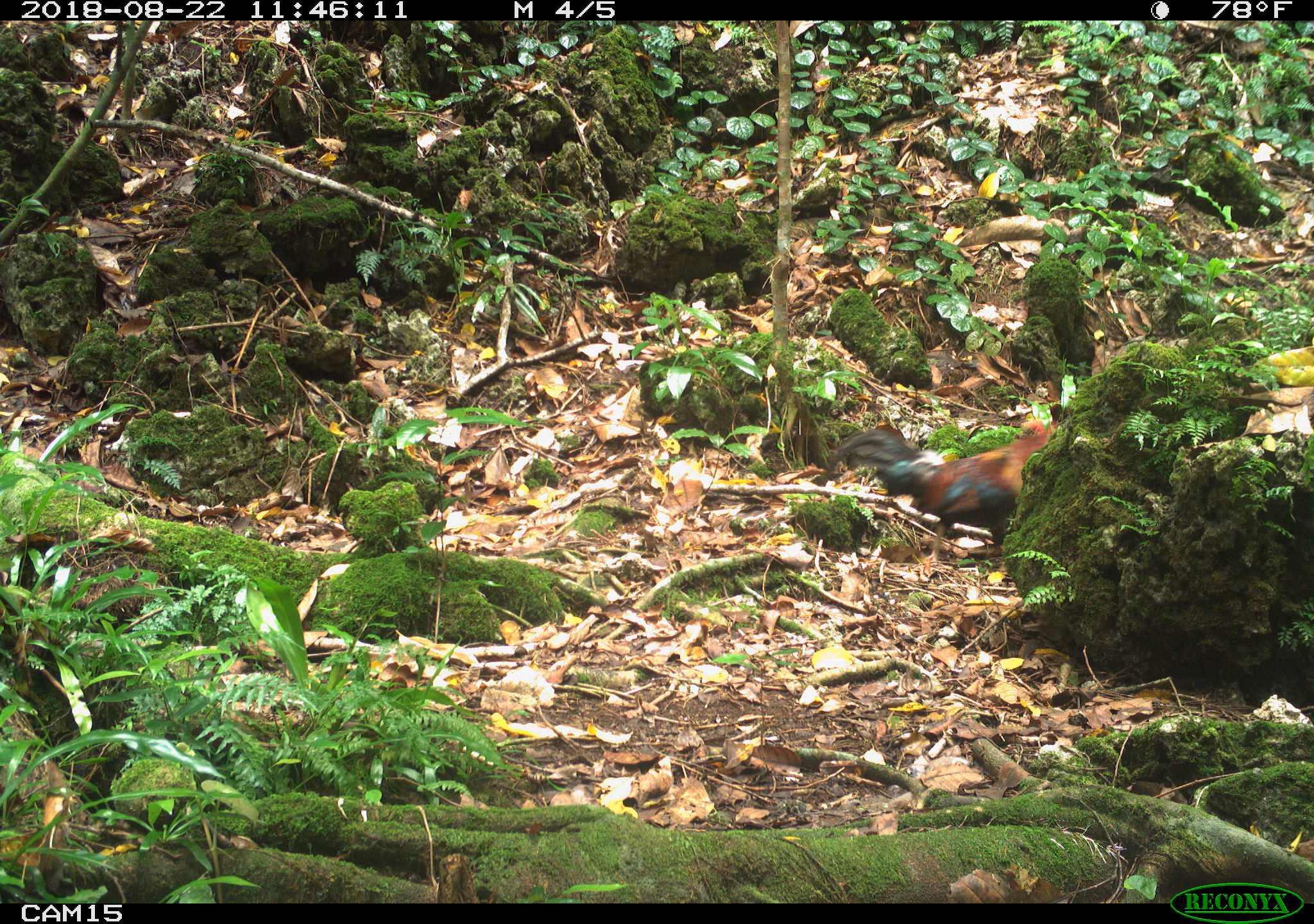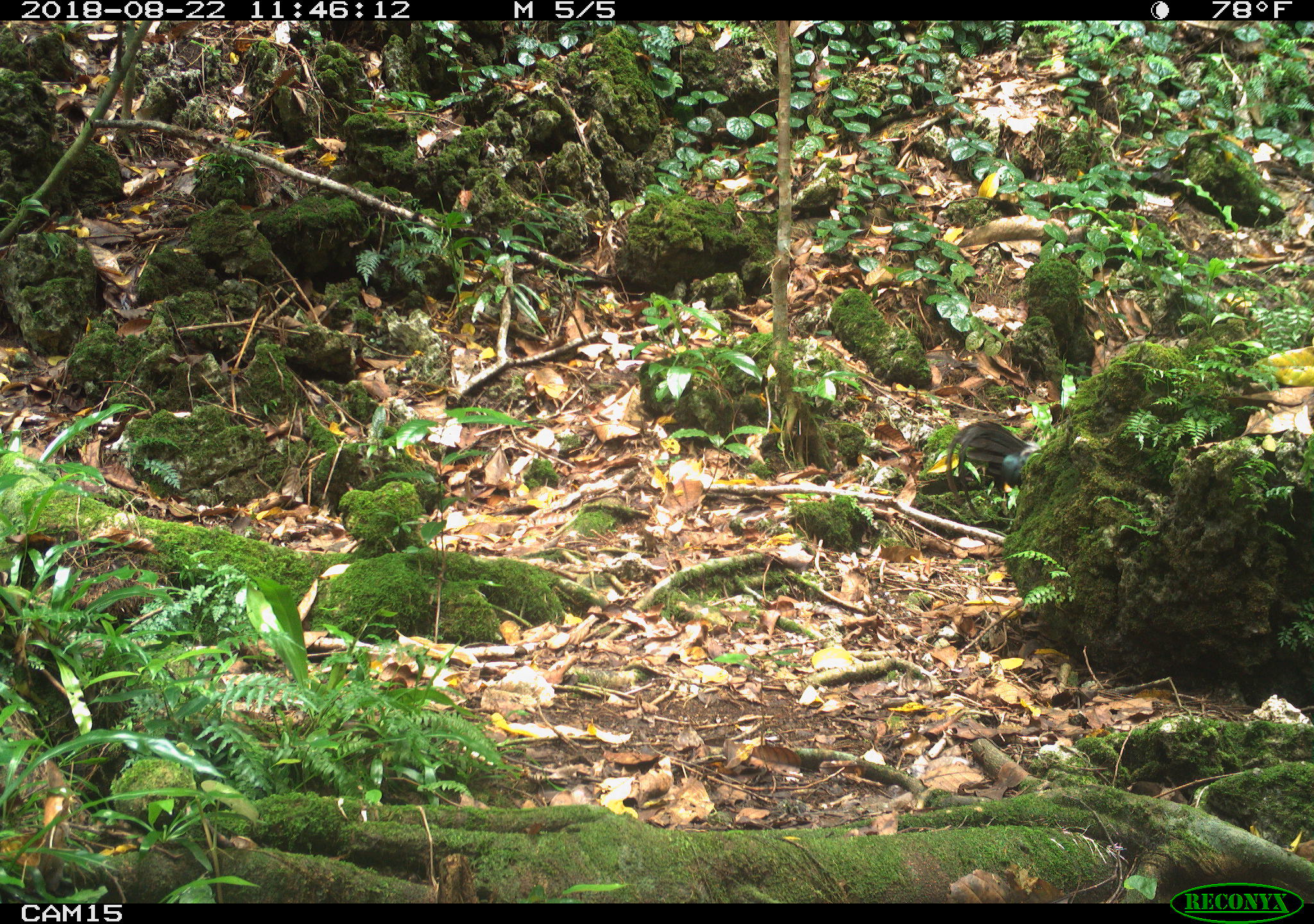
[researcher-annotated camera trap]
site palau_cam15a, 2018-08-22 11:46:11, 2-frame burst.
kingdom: Animalia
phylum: Chordata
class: Aves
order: Galliformes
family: Phasianidae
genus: Gallus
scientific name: Gallus gallus domesticus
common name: rooster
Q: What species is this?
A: Rooster (Gallus gallus domesticus).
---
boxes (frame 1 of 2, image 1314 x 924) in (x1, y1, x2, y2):
rooster: (821, 412, 1059, 563)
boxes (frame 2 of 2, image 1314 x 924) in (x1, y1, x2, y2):
rooster: (941, 419, 1044, 509)